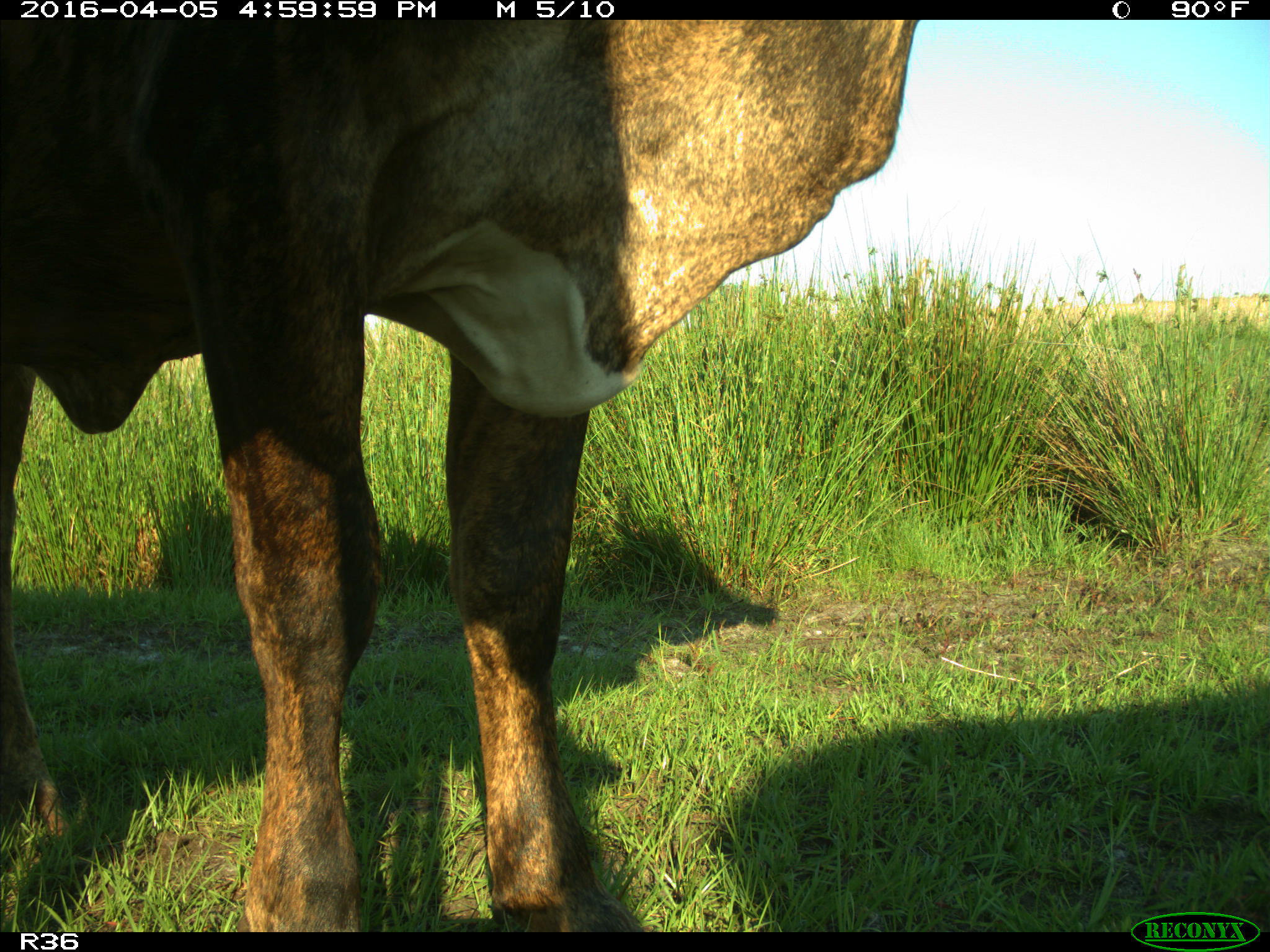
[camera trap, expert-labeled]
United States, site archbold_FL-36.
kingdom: Animalia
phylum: Chordata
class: Mammalia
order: Artiodactyla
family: Bovidae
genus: Bos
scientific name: Bos taurus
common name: domestic cow